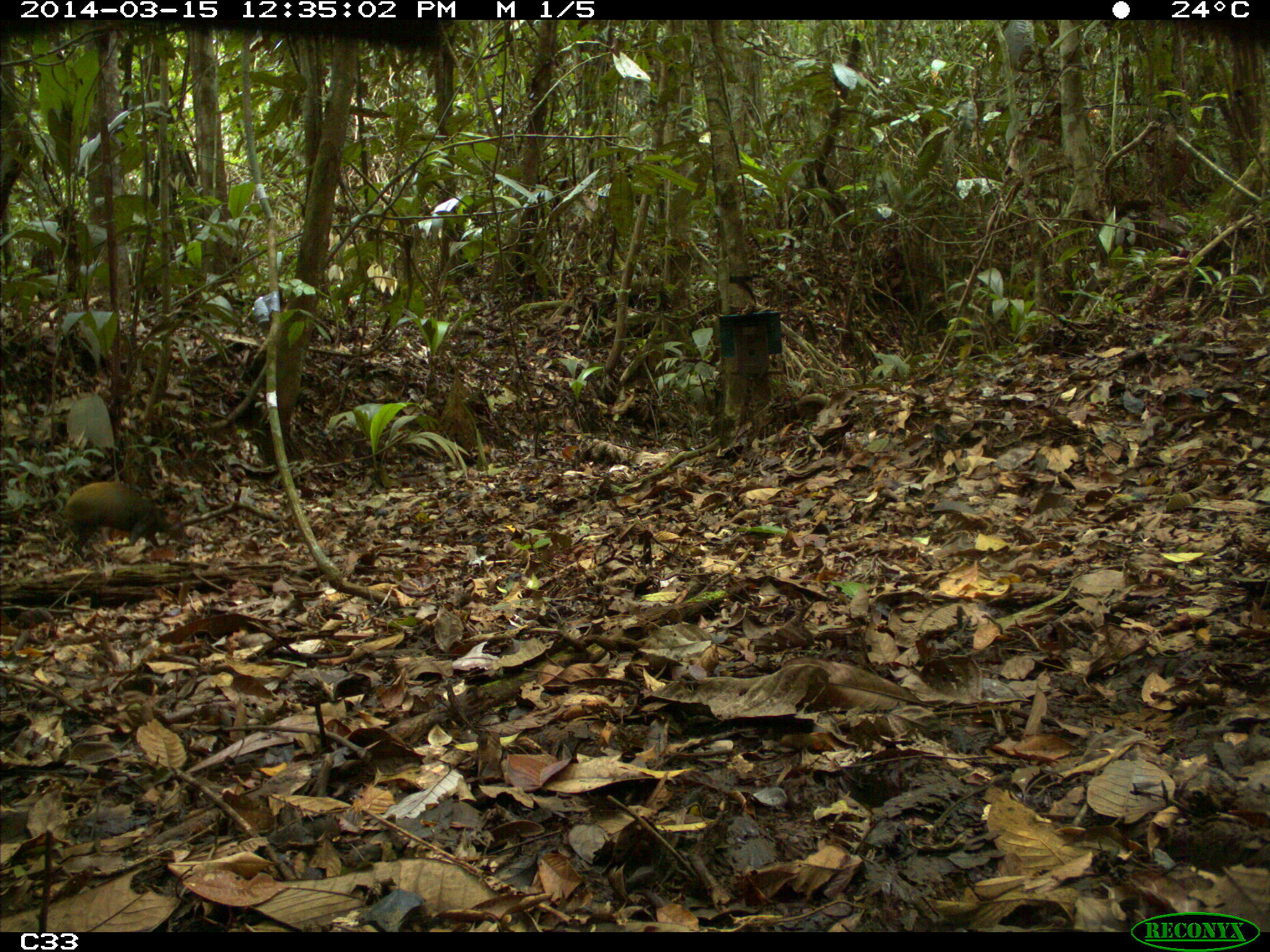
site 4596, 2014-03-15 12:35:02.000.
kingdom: Animalia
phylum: Chordata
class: Mammalia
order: Rodentia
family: Dasyproctidae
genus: Dasyprocta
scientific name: Dasyprocta leporina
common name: red-rumped agouti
Dasyprocta leporina (red-rumped agouti), count 1, age adult.